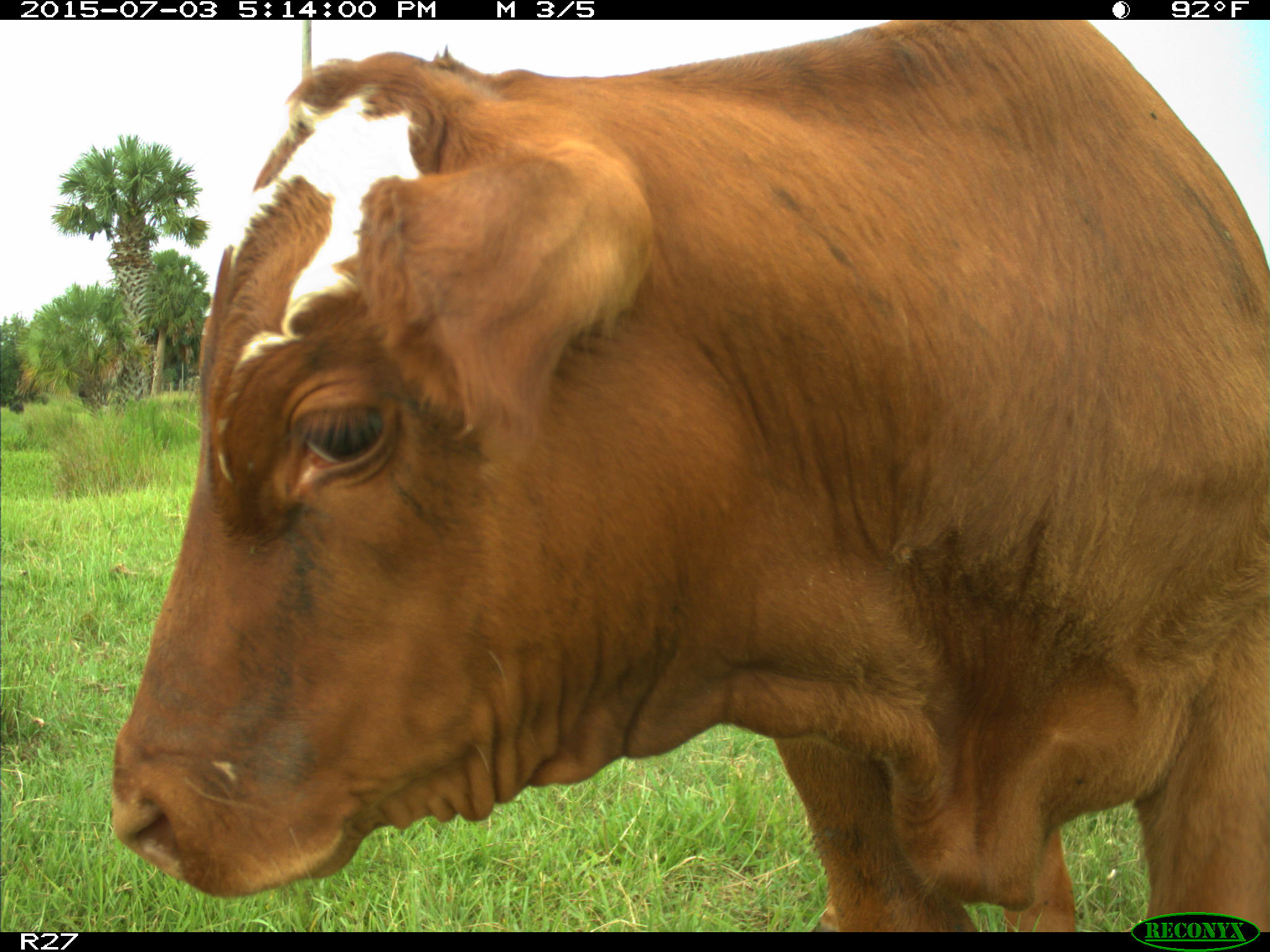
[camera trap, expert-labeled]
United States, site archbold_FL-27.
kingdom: Animalia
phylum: Chordata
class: Mammalia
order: Artiodactyla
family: Bovidae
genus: Bos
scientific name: Bos taurus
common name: domestic cow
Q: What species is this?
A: Bos taurus (domestic cow).